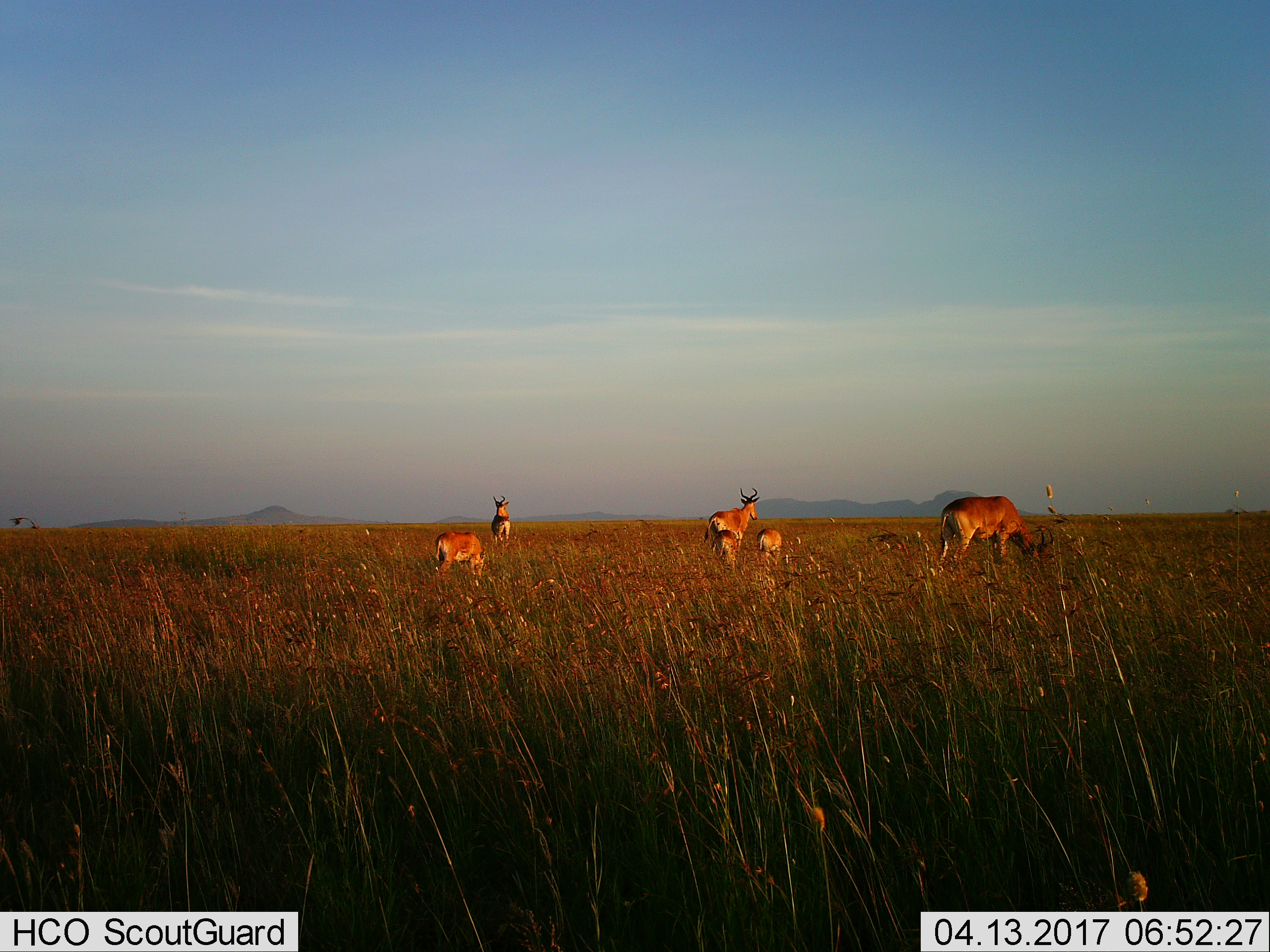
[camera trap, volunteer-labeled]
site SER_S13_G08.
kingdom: Animalia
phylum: Chordata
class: Mammalia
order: Artiodactyla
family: Bovidae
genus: Alcelaphus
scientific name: Alcelaphus buselaphus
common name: hartebeest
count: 5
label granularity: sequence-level